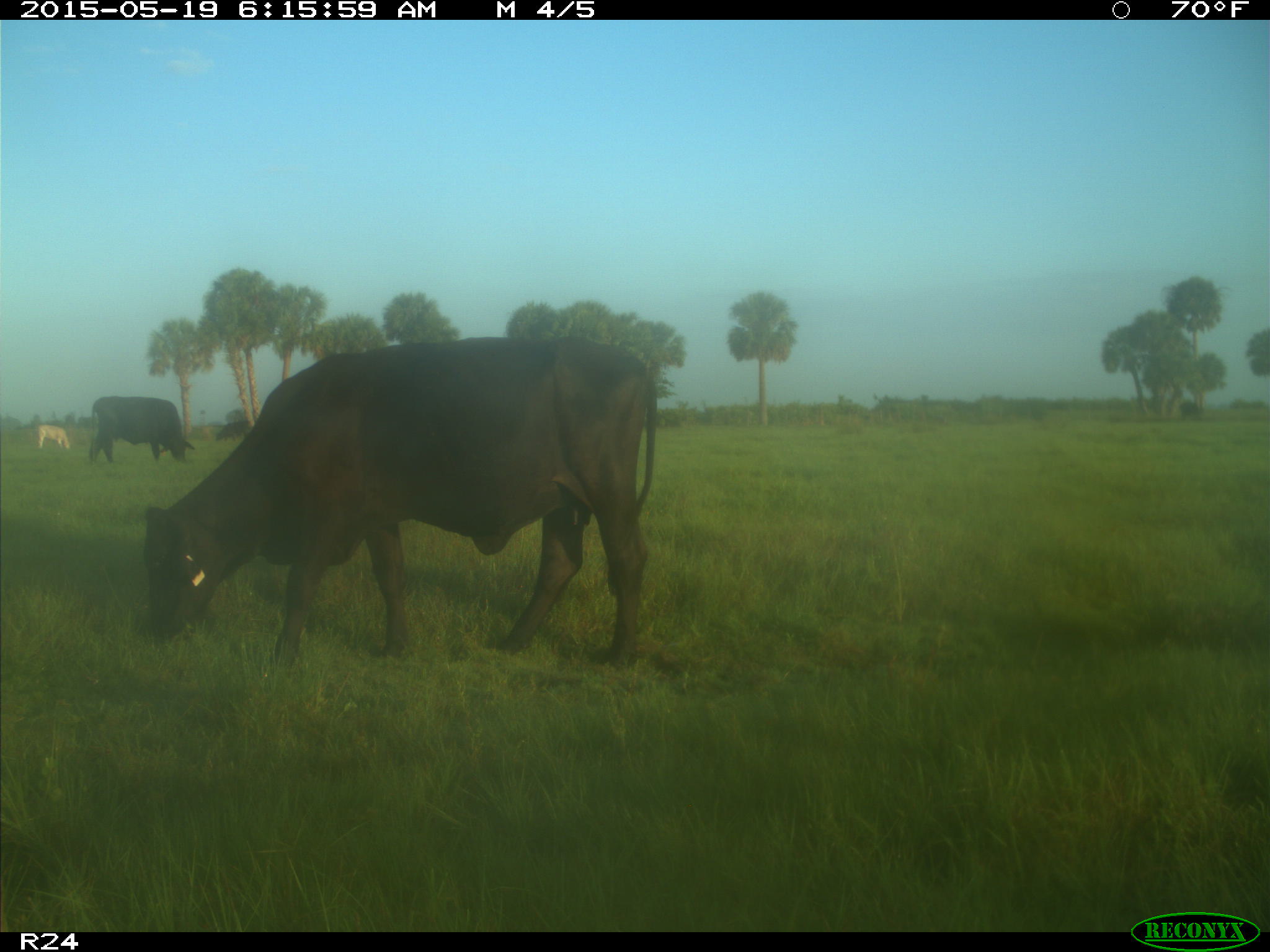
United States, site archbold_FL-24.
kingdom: Animalia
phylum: Chordata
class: Mammalia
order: Artiodactyla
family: Bovidae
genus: Bos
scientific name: Bos taurus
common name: domestic cow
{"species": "Bos taurus (domestic cow)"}